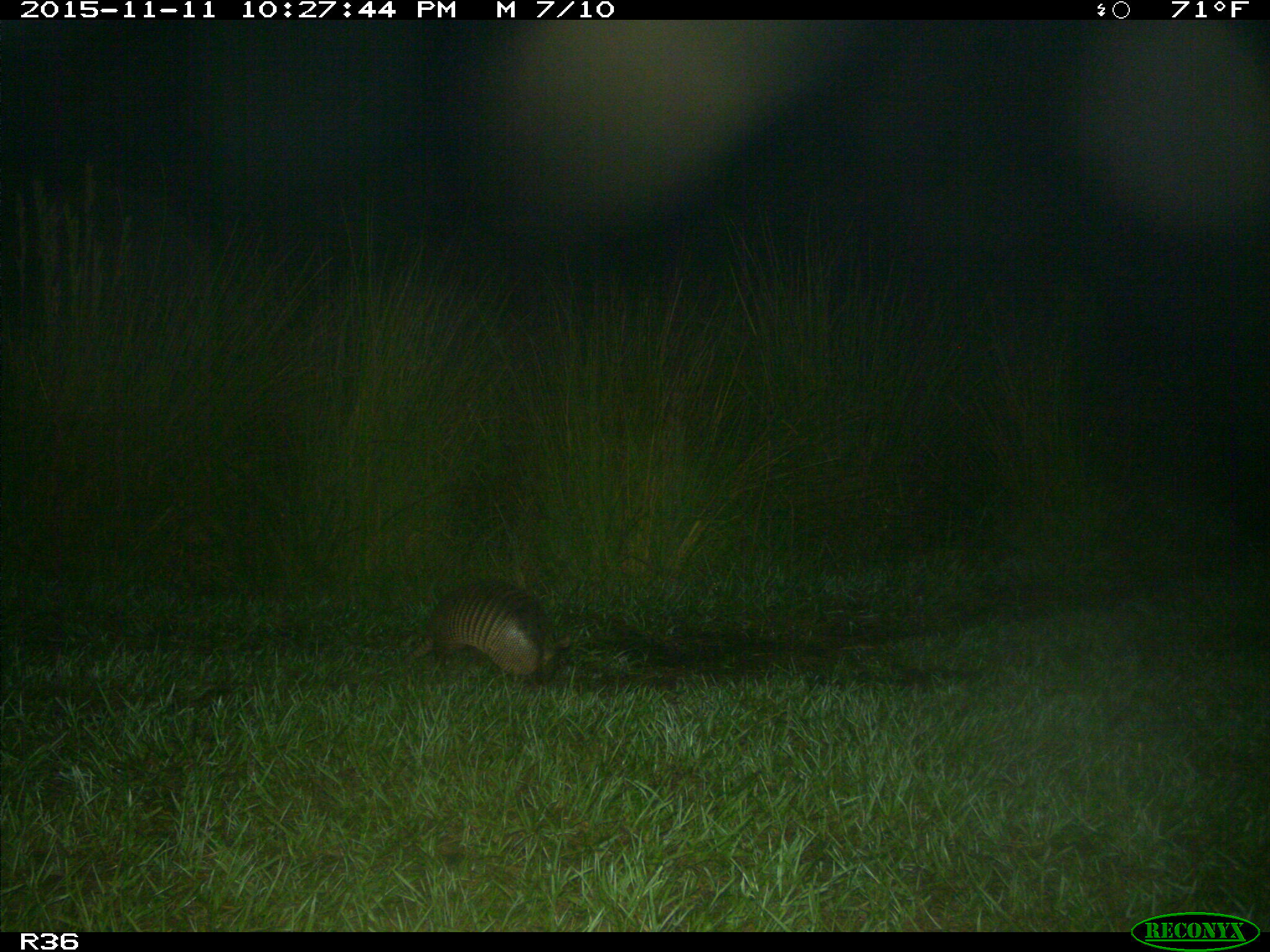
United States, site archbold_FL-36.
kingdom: Animalia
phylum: Chordata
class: Mammalia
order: Cingulata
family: Dasypodidae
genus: Dasypus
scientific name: Dasypus novemcinctus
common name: nine-banded armadillo